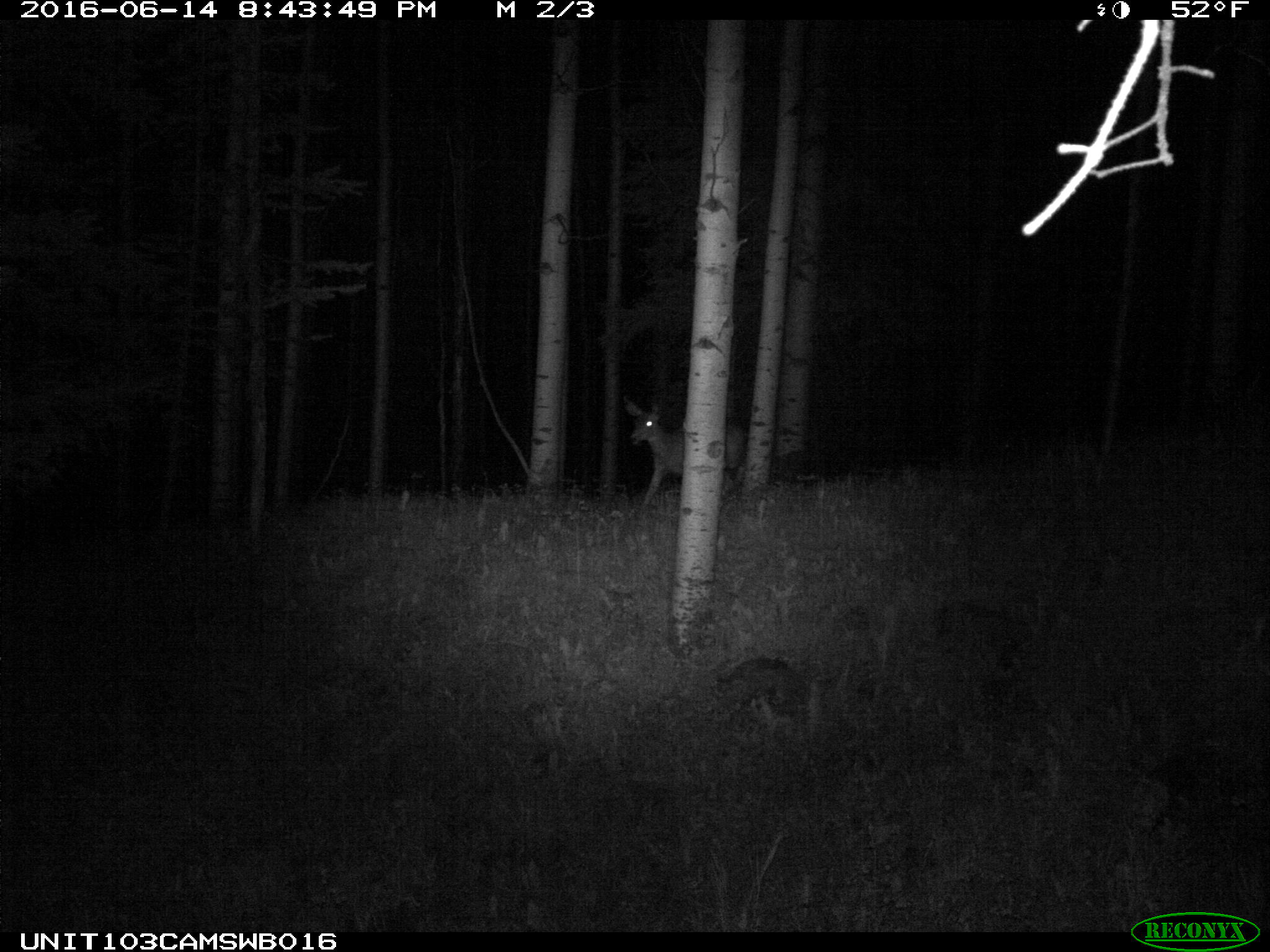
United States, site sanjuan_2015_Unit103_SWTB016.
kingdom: Animalia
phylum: Chordata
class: Mammalia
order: Artiodactyla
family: Cervidae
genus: Odocoileus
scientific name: Odocoileus hemionus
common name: mule deer